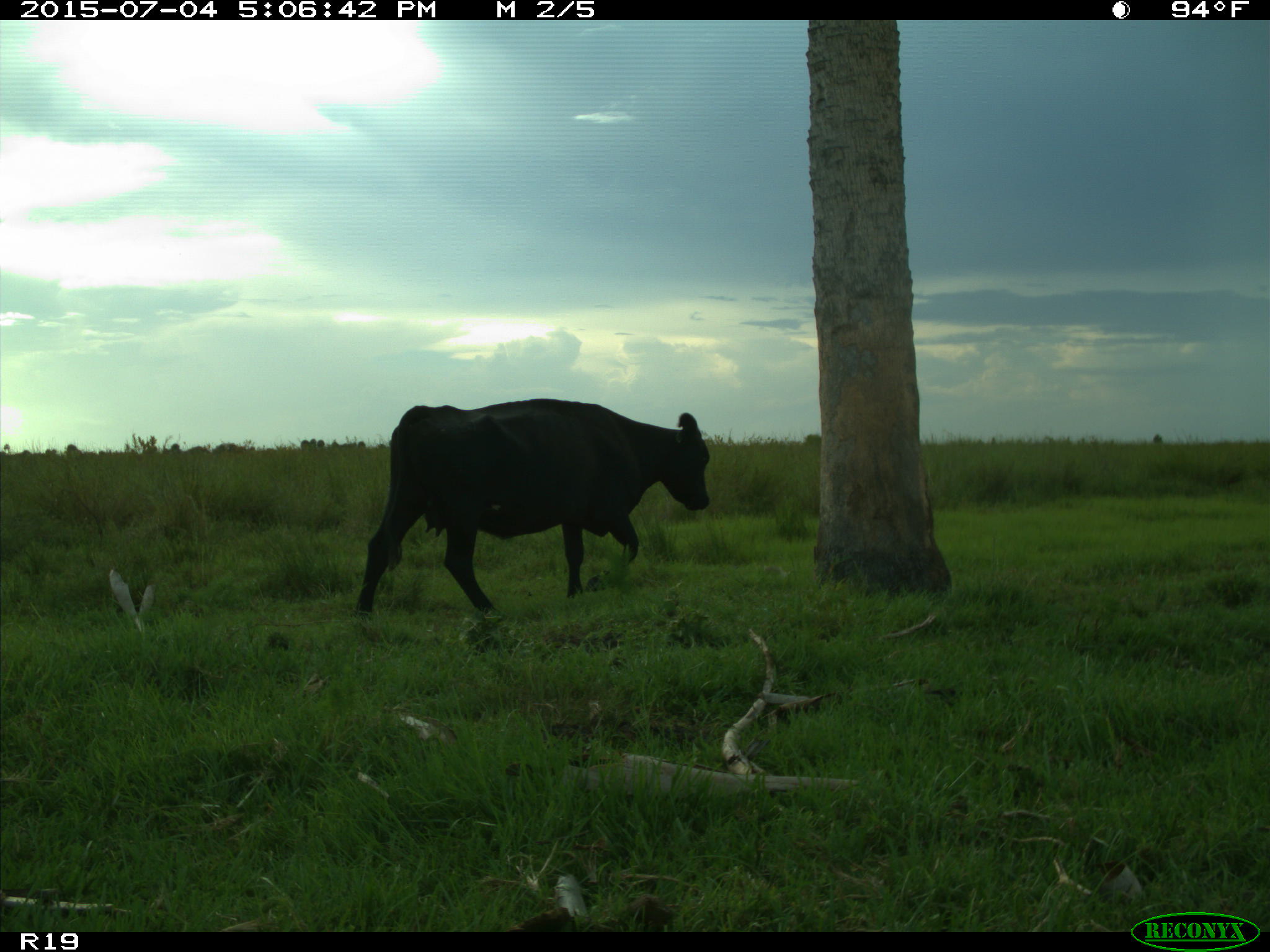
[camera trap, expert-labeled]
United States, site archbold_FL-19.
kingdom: Animalia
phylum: Chordata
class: Mammalia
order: Artiodactyla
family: Bovidae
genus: Bos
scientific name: Bos taurus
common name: domestic cow